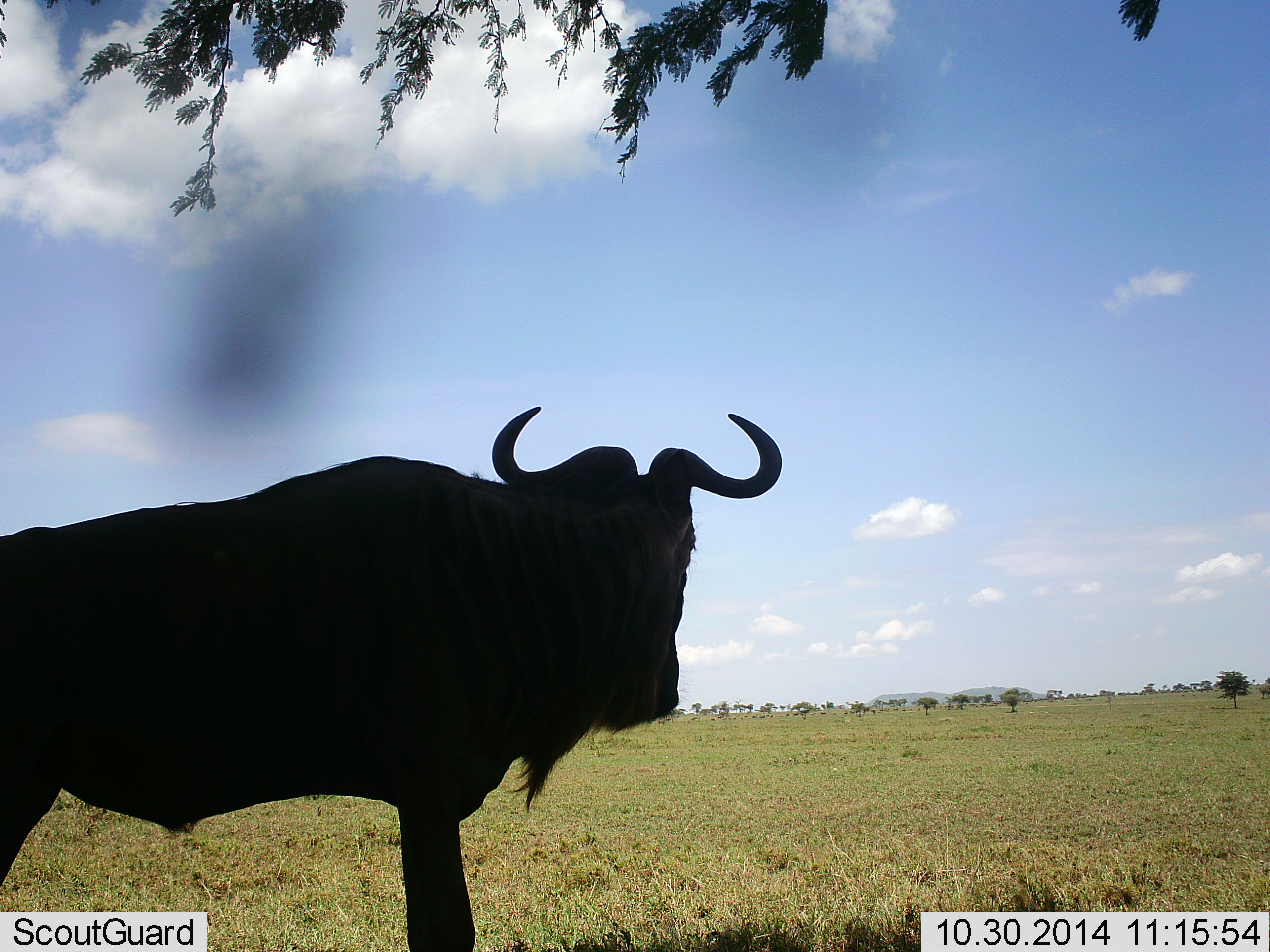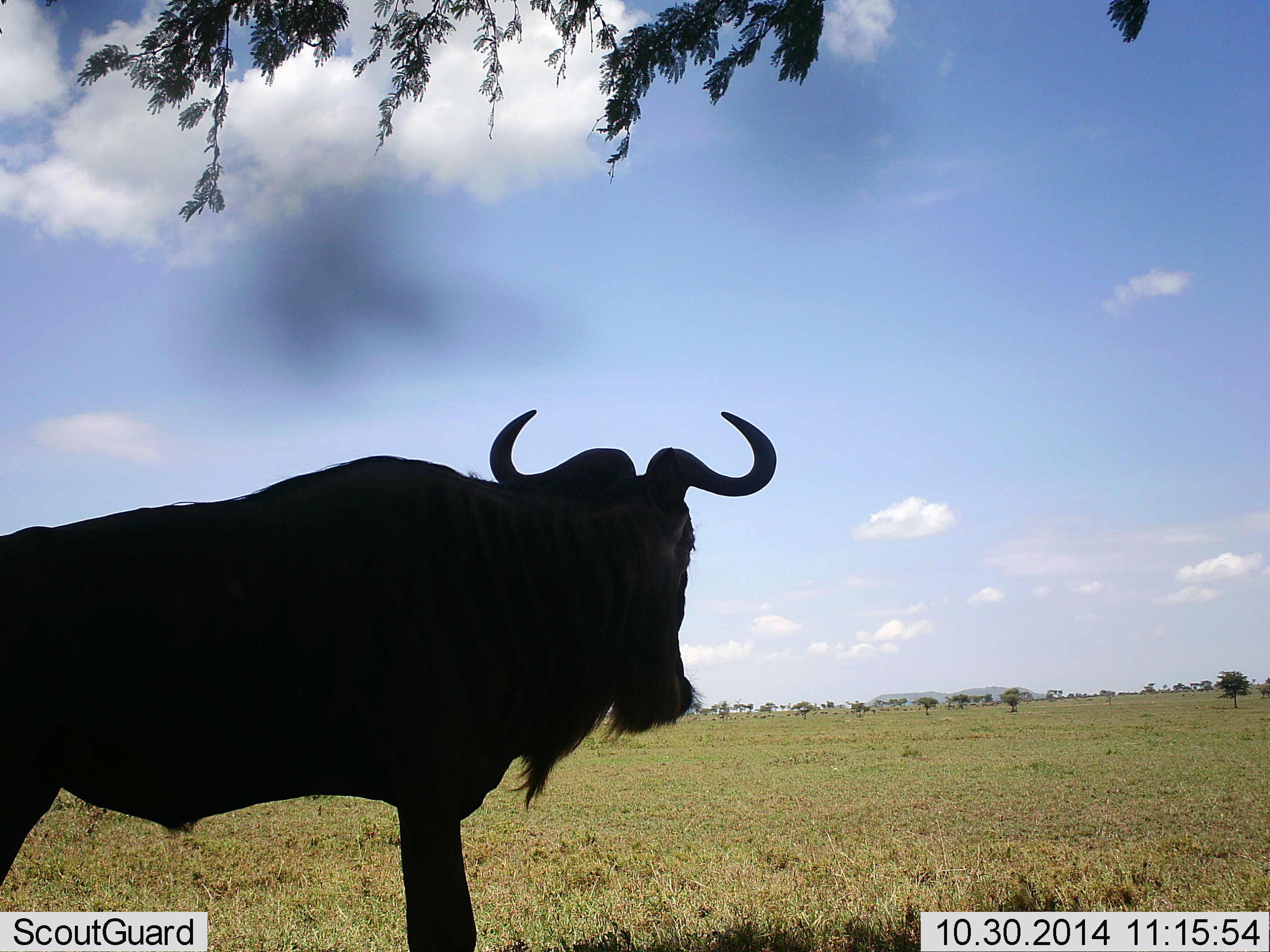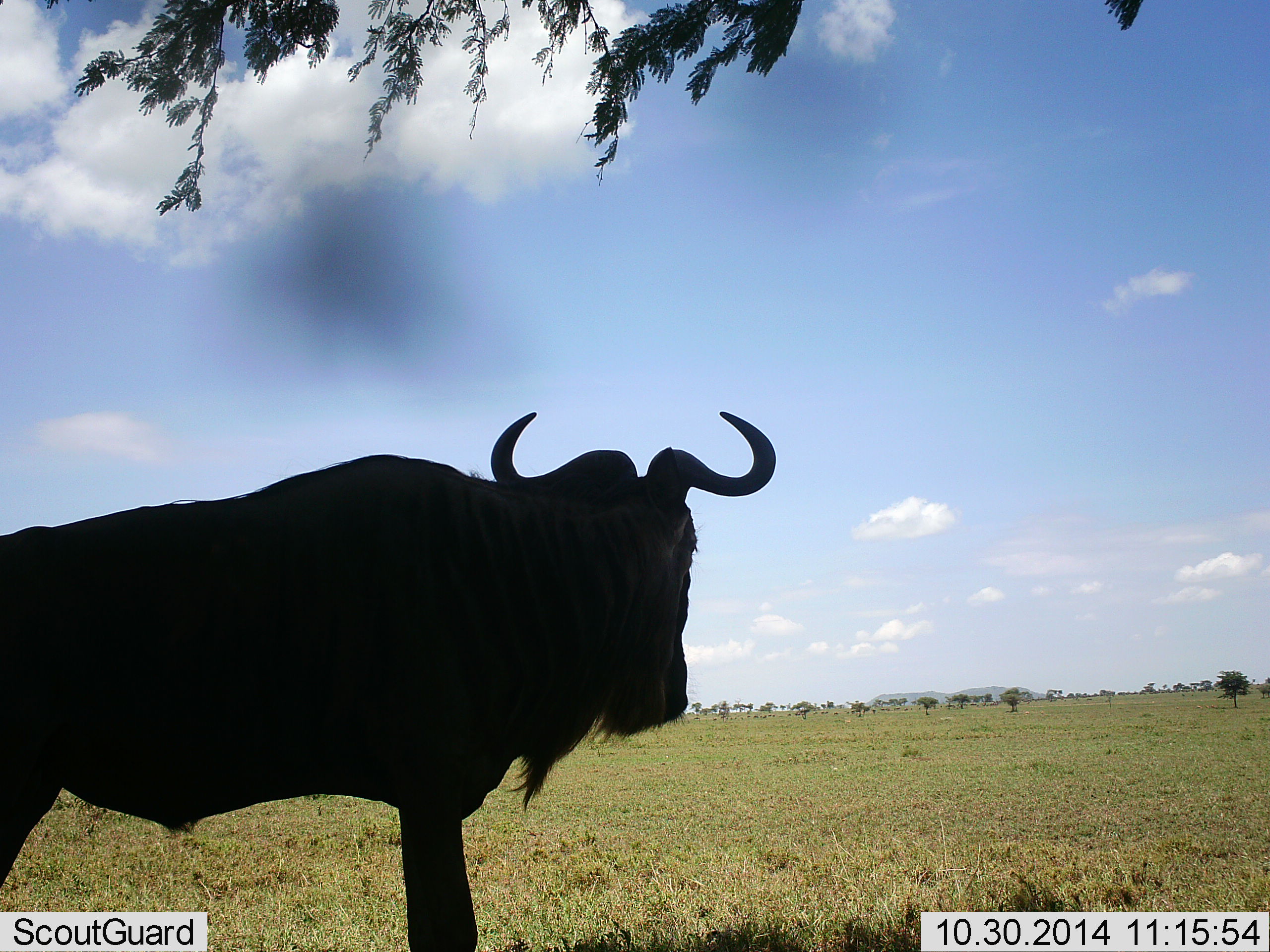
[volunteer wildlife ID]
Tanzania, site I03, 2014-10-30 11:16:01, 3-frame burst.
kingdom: Animalia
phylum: Chordata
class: Mammalia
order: Artiodactyla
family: Bovidae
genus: Connochaetes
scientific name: Connochaetes taurinus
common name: blue wildebeest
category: wildebeest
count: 1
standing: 82%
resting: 0%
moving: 0%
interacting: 0%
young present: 0%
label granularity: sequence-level